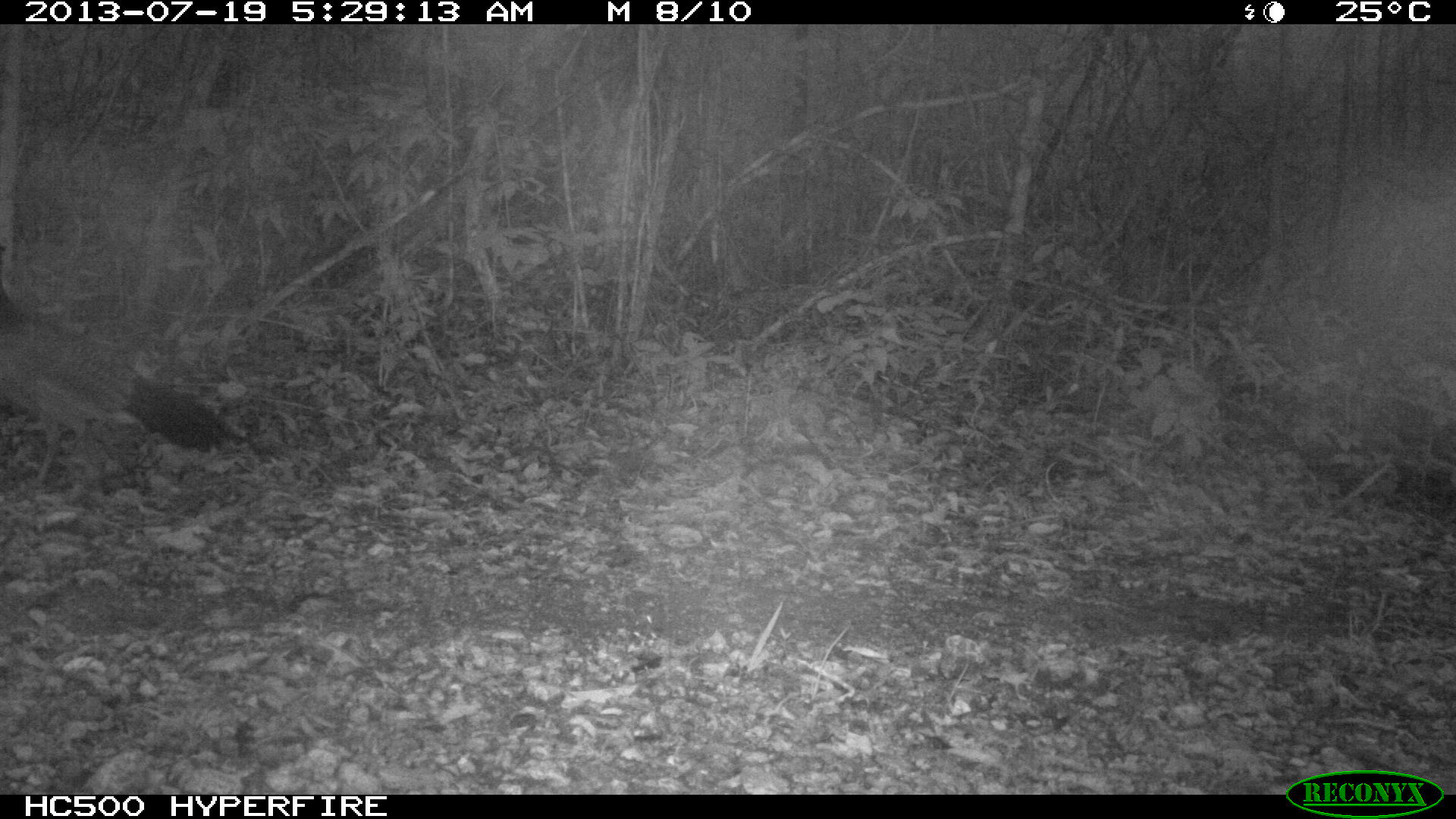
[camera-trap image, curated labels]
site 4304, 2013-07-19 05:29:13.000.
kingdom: Animalia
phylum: Chordata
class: Aves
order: Galliformes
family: Cracidae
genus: Crax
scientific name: Crax rubra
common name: great curassow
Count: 1.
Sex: female.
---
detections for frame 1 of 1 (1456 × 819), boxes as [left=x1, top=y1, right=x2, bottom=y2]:
crax rubra: [left=2, top=299, right=251, bottom=495]